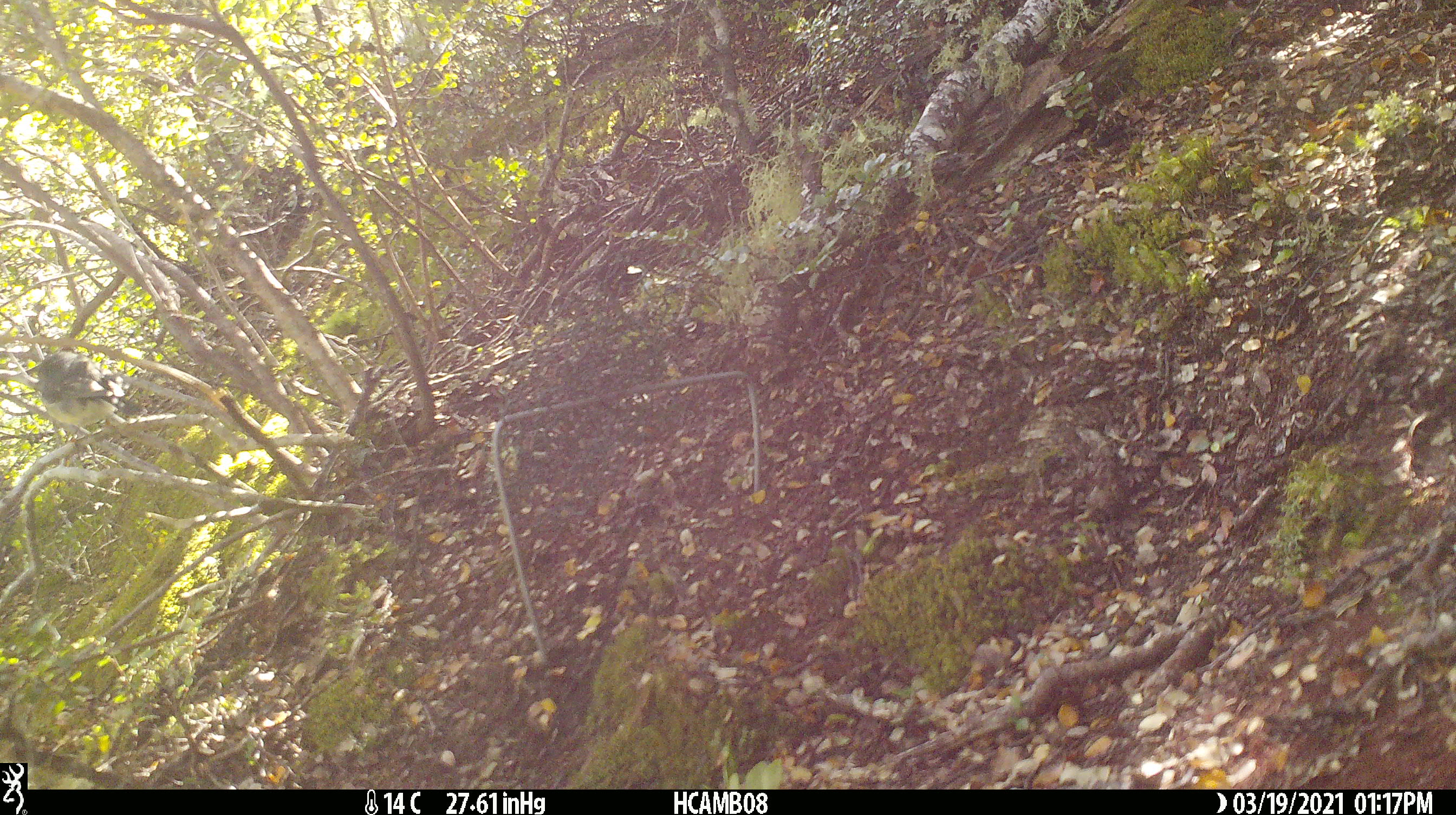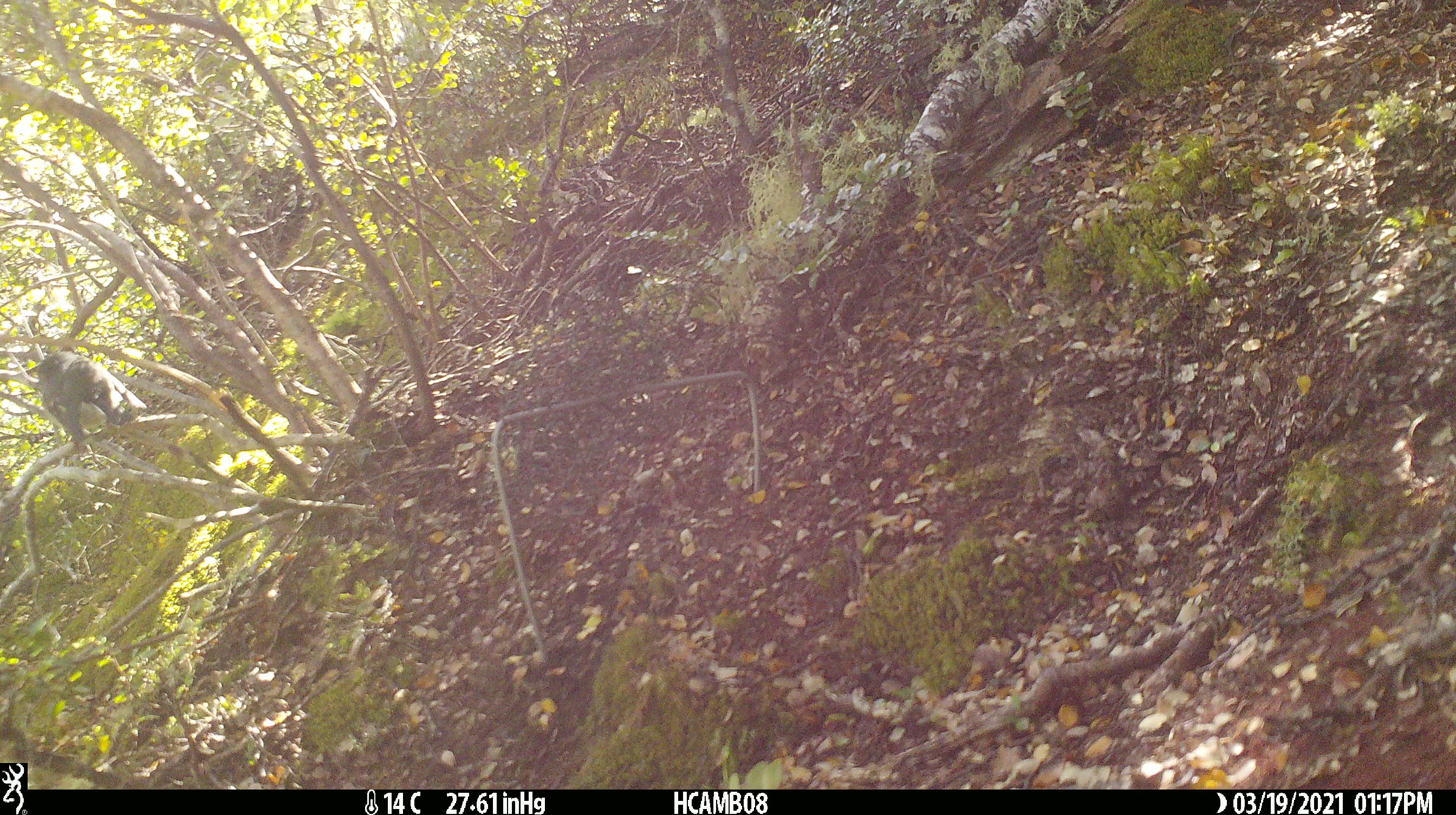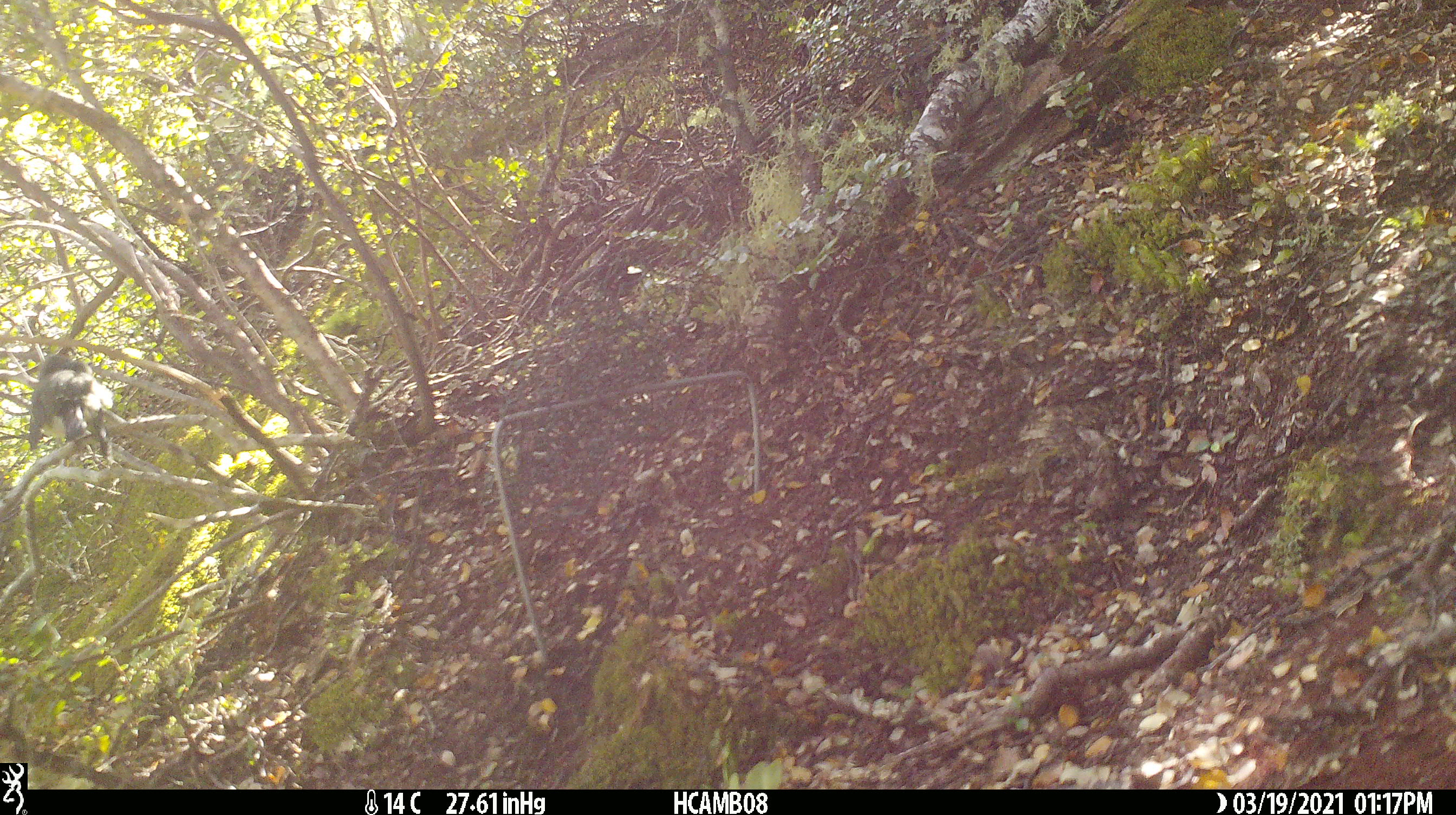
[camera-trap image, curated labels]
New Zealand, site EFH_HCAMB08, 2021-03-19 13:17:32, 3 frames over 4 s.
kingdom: Animalia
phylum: Chordata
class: Aves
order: Passeriformes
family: Petroicidae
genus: Petroica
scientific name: Petroica macrocephala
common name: tomtit